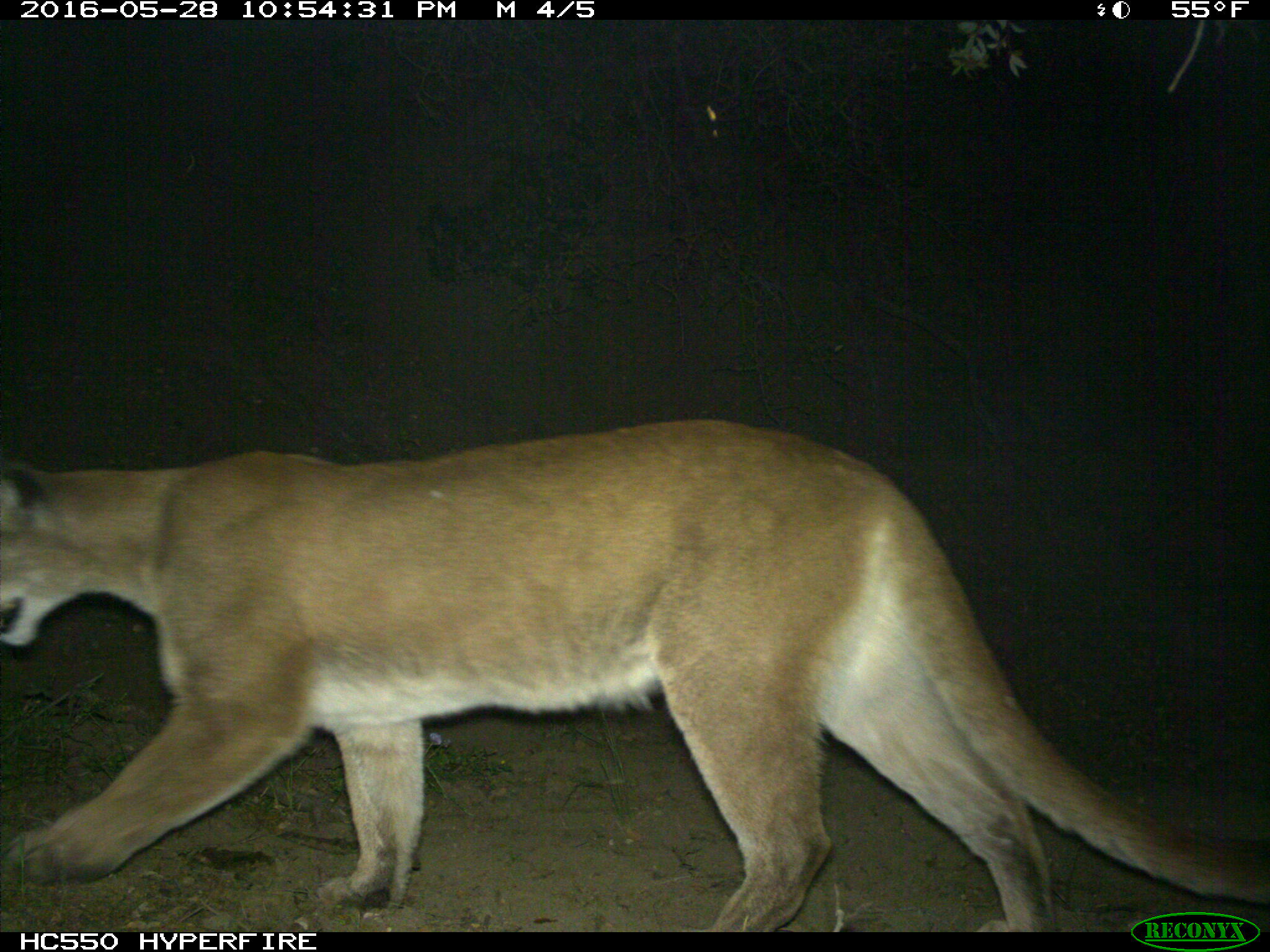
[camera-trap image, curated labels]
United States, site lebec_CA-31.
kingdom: Animalia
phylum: Chordata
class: Mammalia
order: Carnivora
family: Felidae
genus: Puma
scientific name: Puma concolor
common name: mountain lion